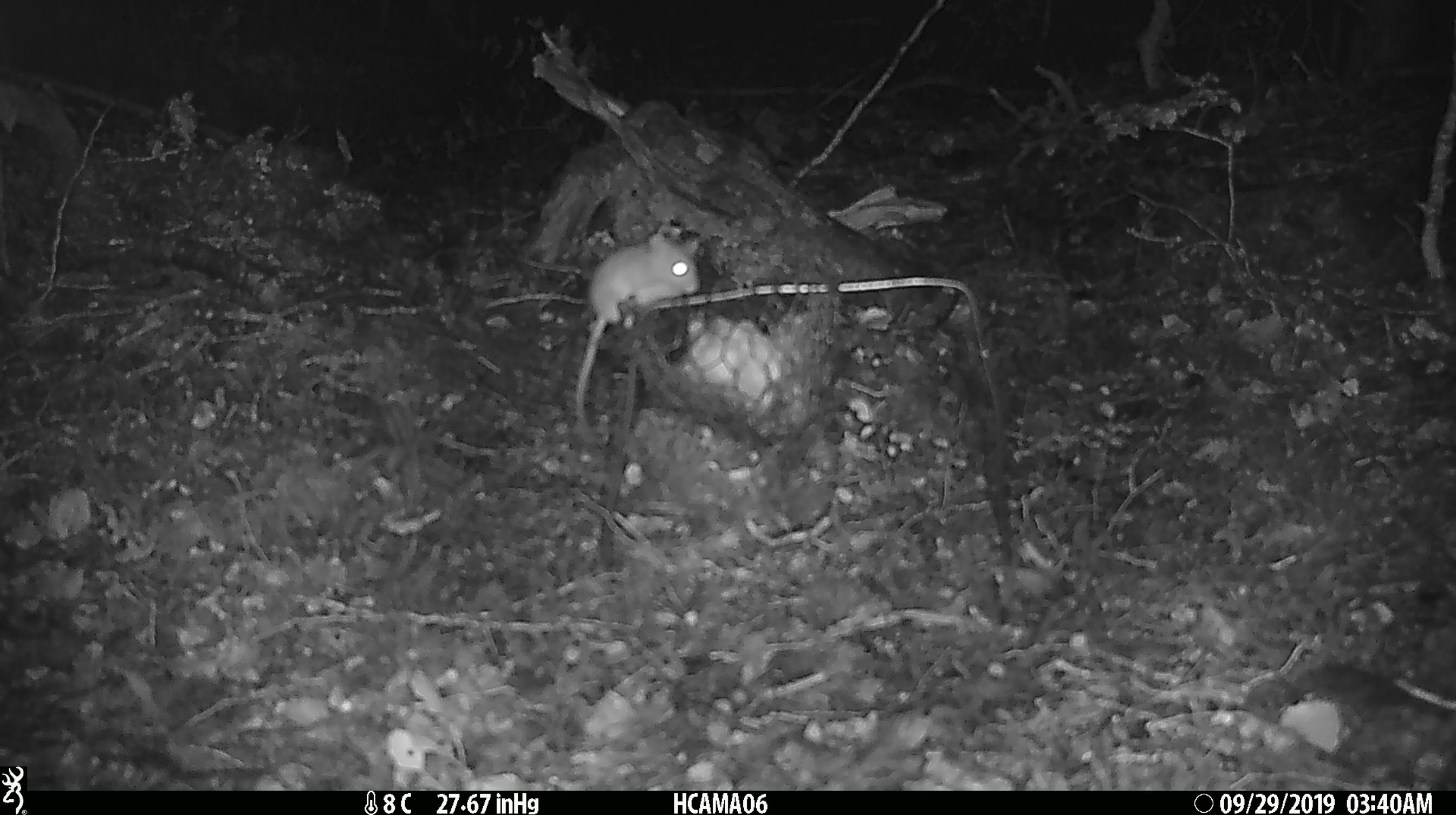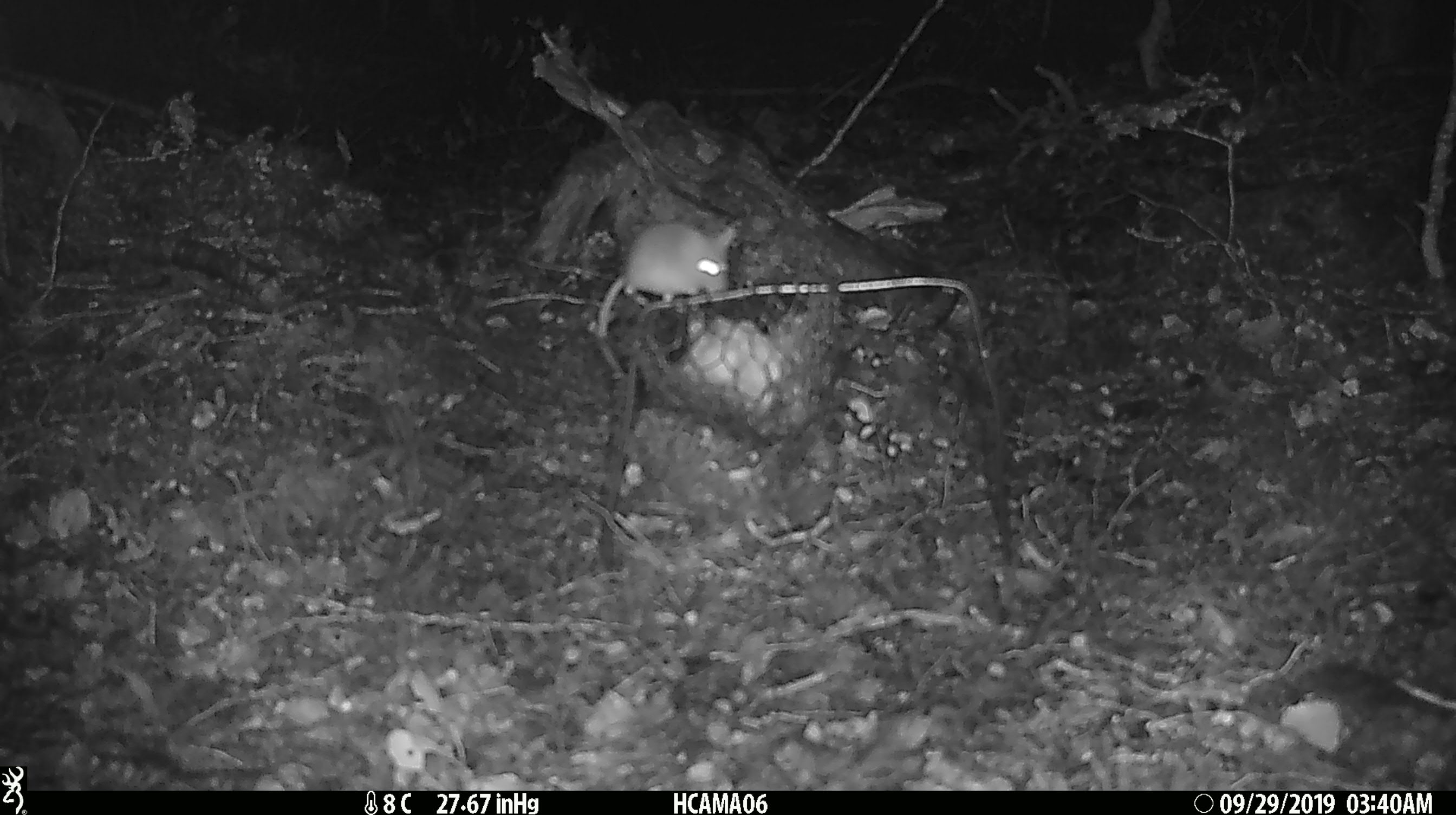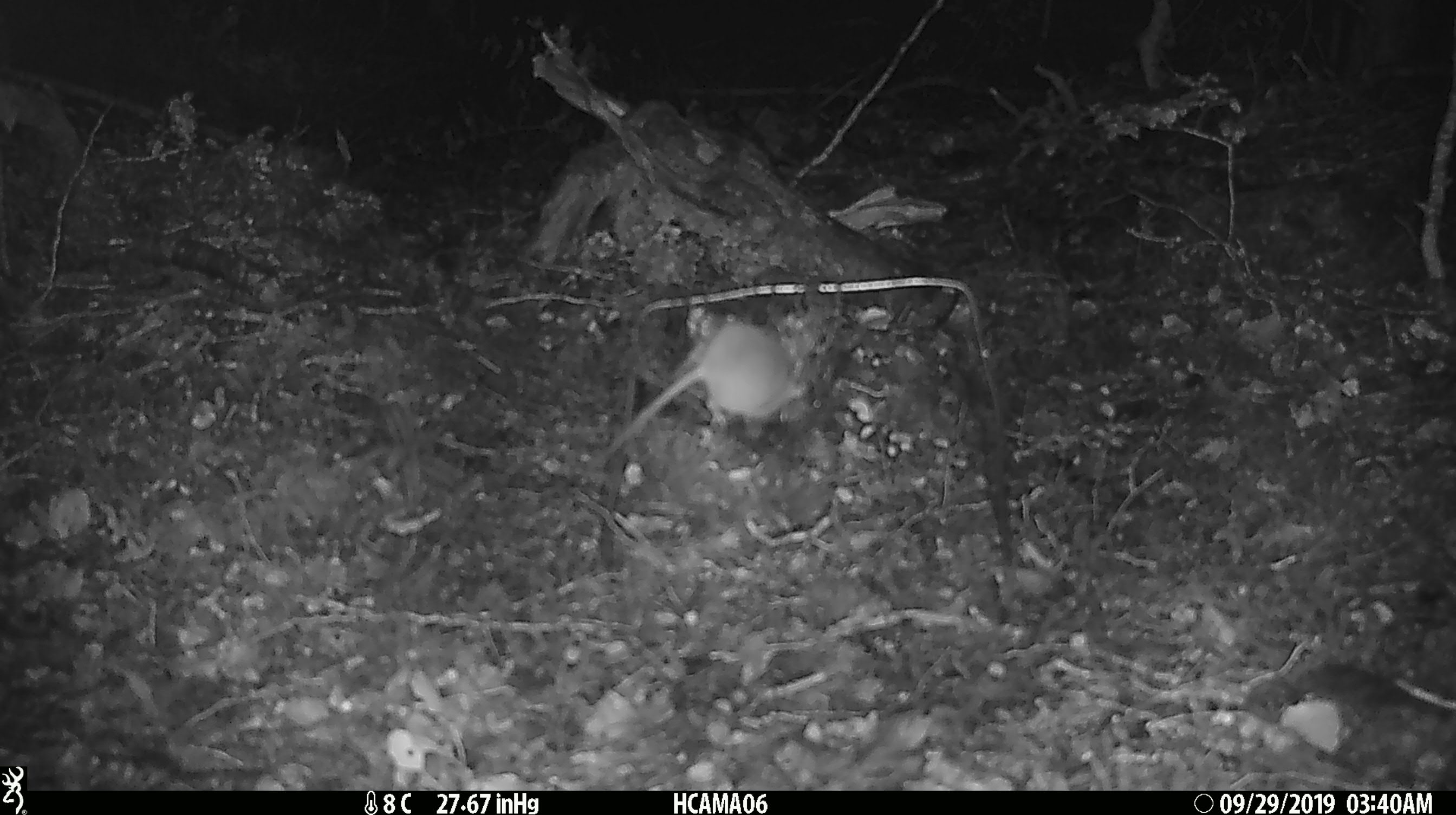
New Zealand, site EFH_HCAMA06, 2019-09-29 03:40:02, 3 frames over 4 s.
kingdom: Animalia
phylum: Chordata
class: Mammalia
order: Rodentia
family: Muridae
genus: Mus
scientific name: Mus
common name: mouse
Mouse (Mus).